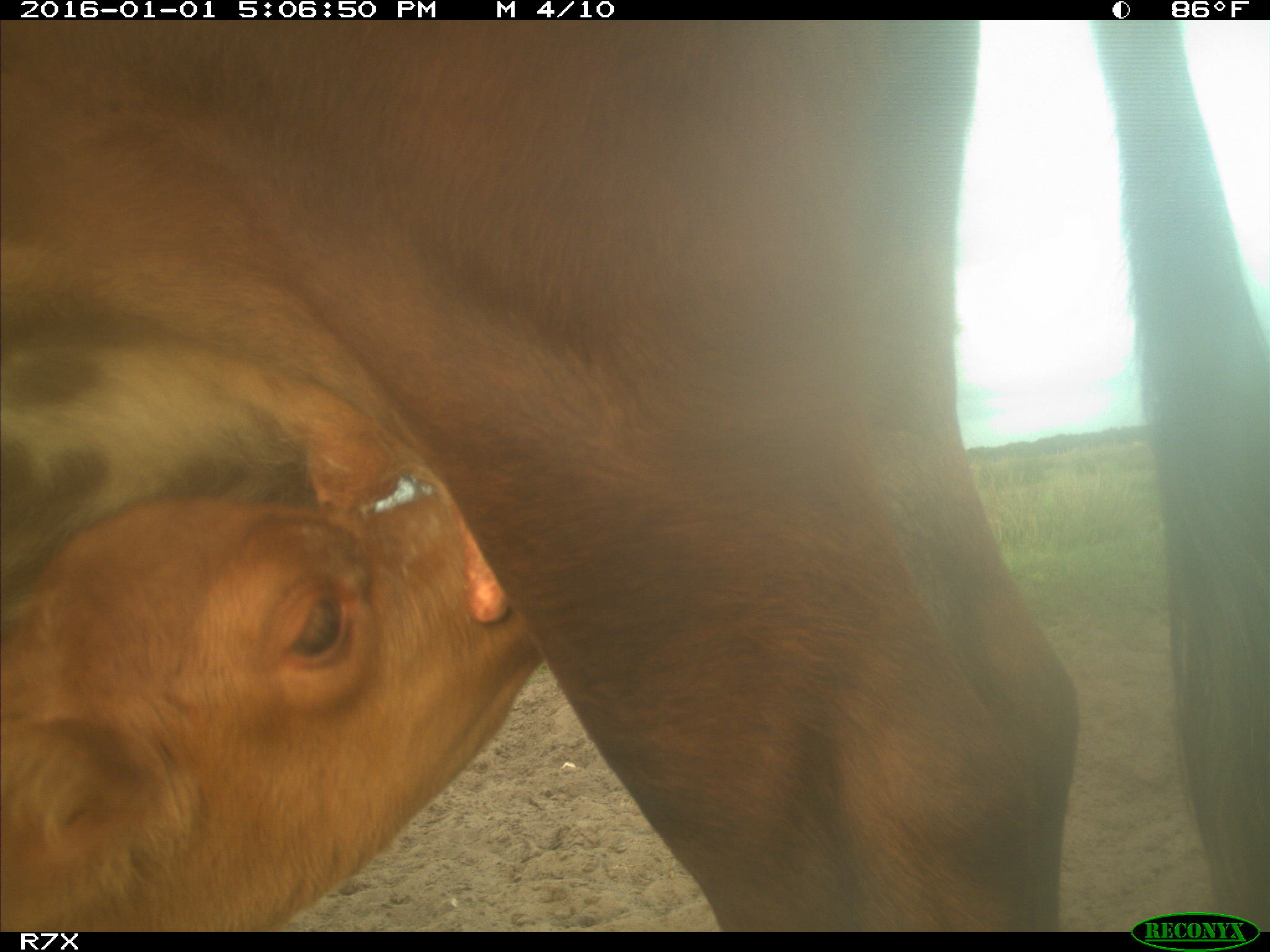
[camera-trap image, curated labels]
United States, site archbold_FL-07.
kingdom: Animalia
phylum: Chordata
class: Mammalia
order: Artiodactyla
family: Bovidae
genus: Bos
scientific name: Bos taurus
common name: domestic cow